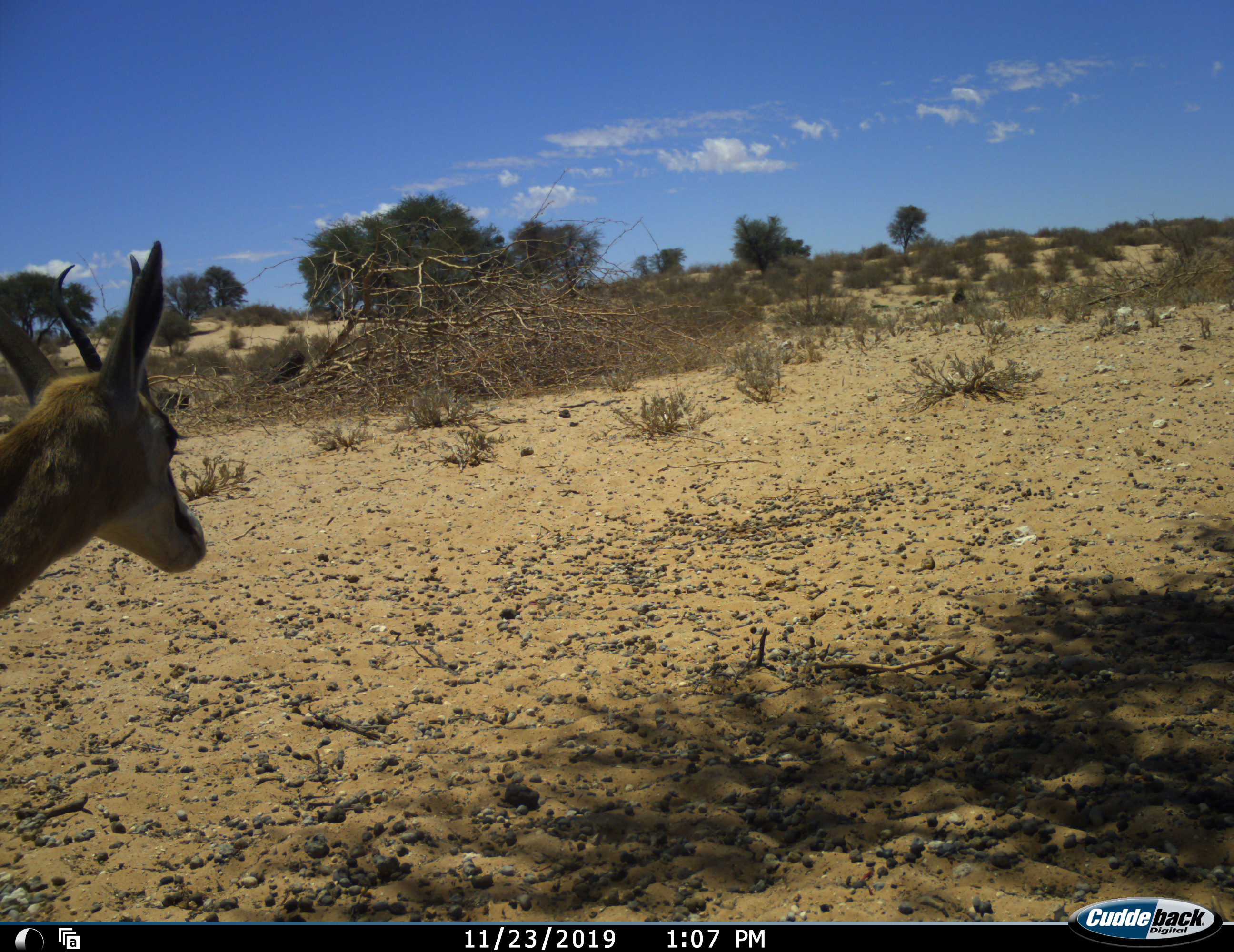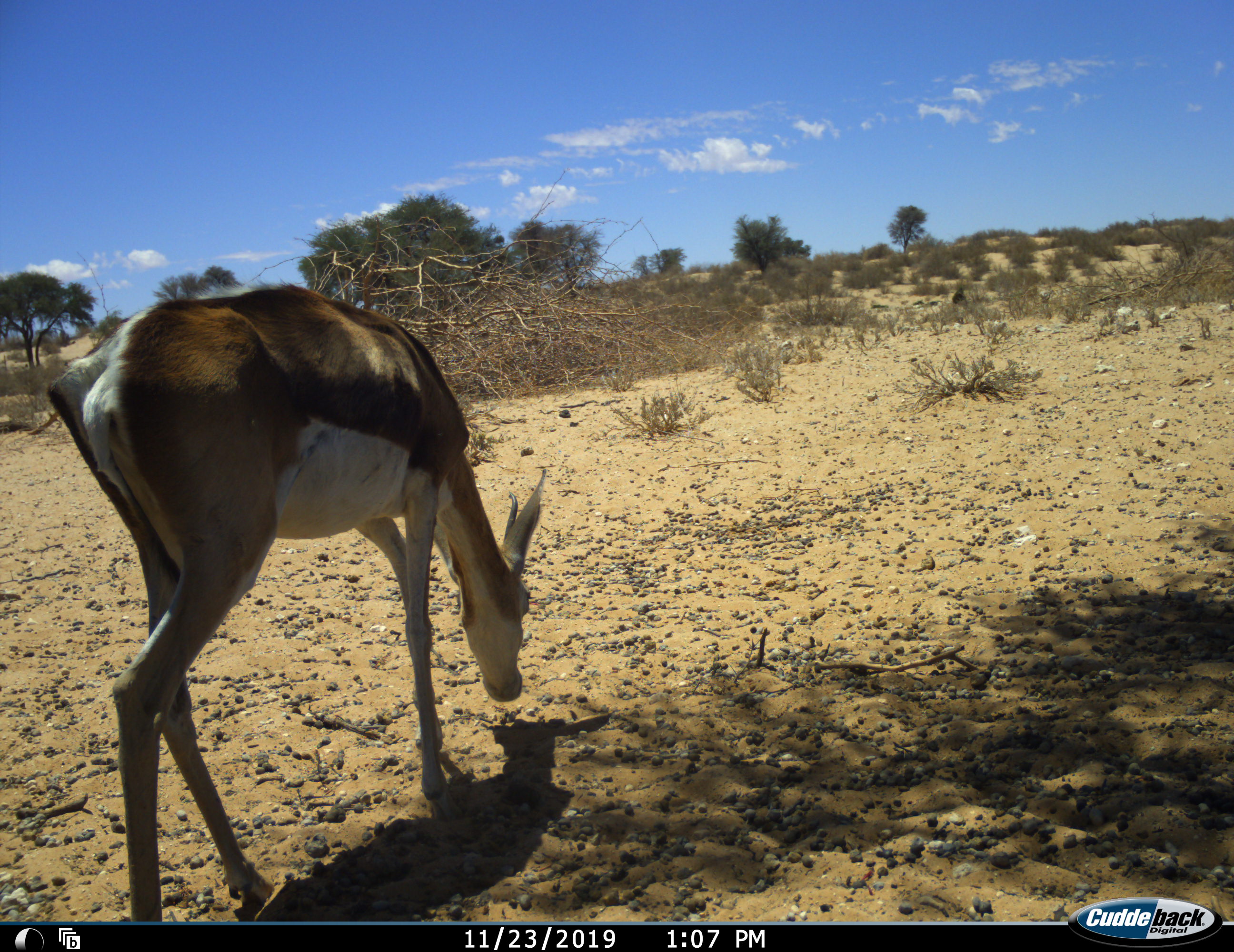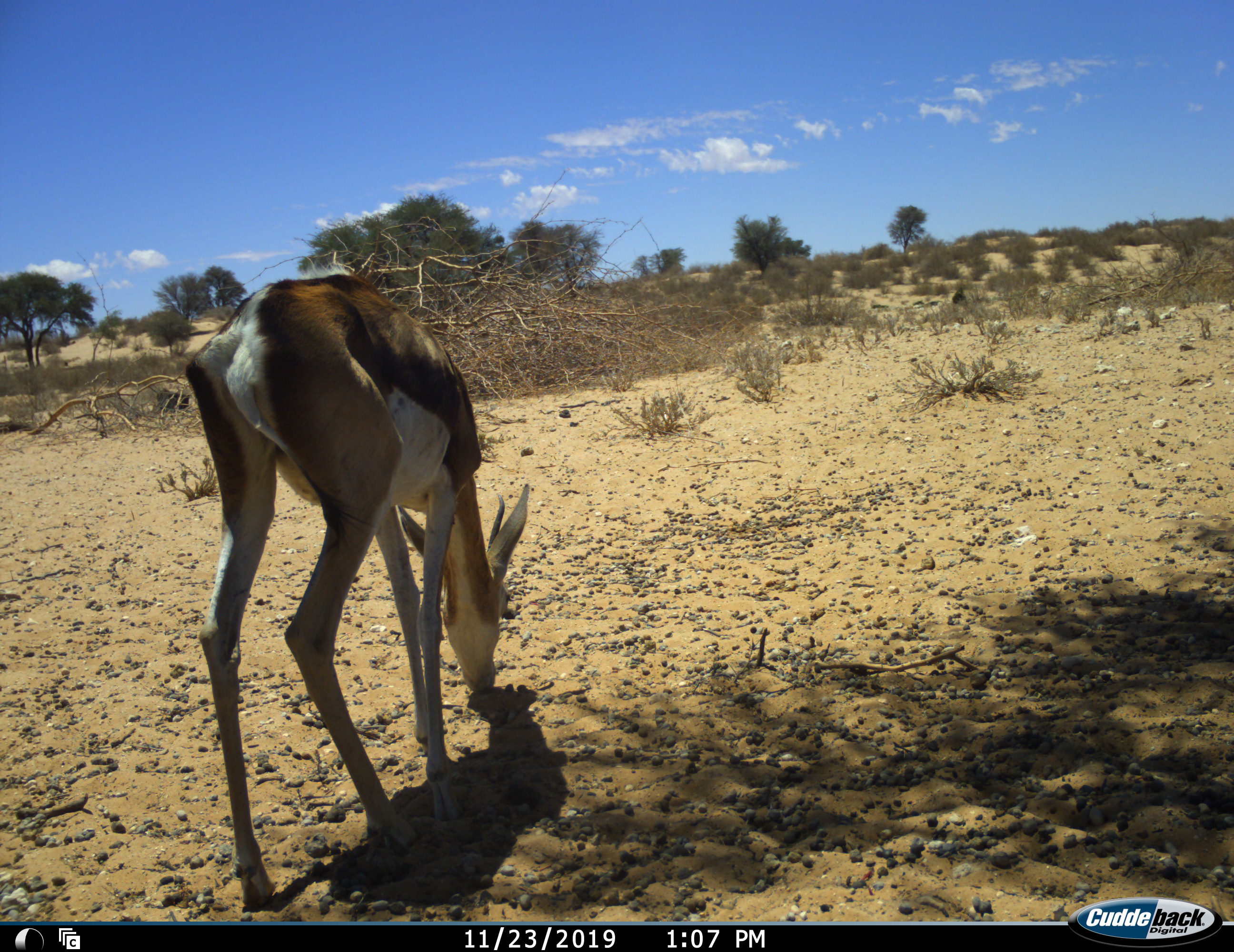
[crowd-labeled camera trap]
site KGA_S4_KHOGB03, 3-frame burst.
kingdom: Animalia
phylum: Chordata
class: Mammalia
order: Artiodactyla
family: Bovidae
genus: Antidorcas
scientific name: Antidorcas marsupialis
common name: springbok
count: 1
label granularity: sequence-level